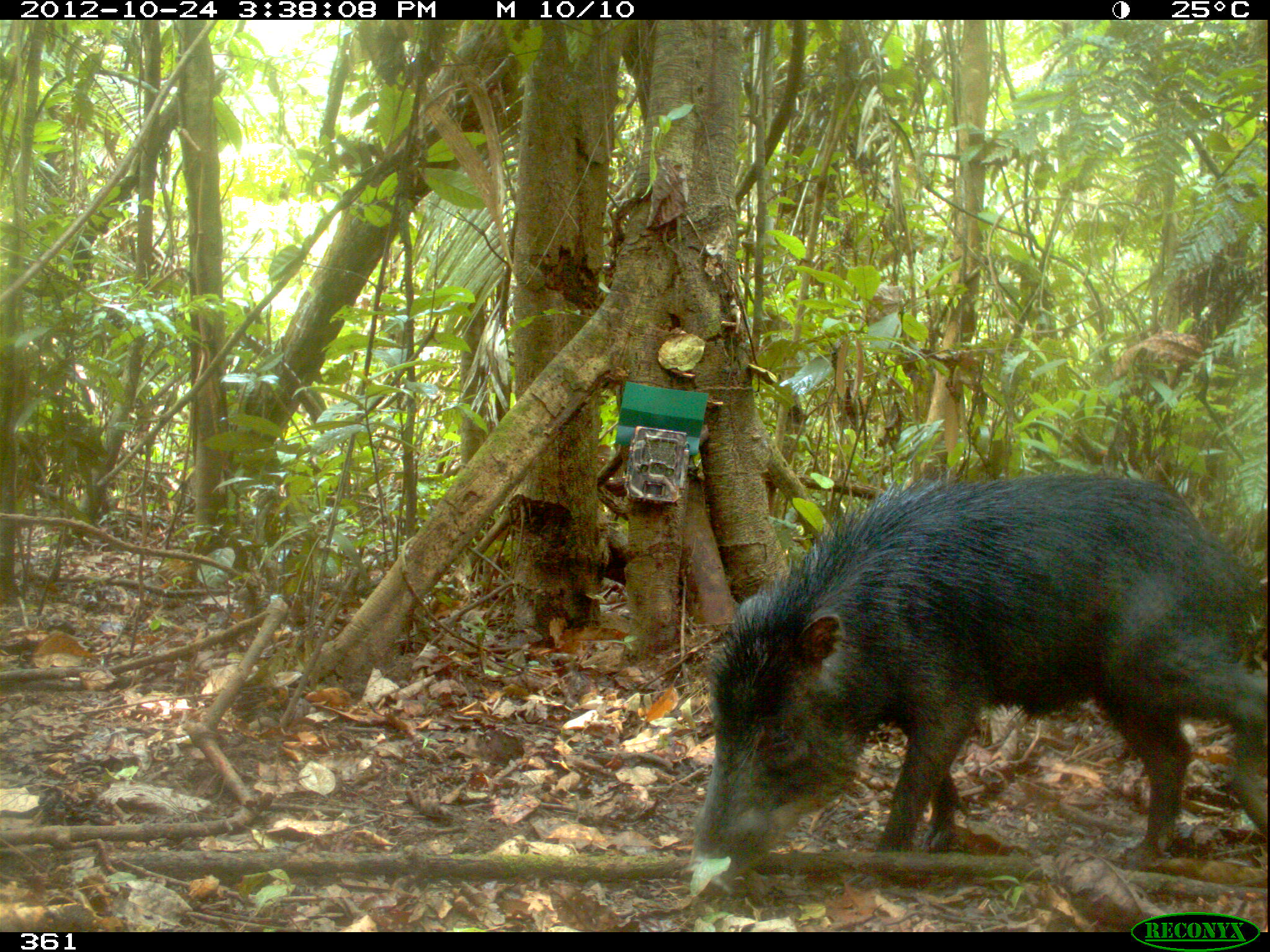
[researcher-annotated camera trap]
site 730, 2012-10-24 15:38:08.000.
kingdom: Animalia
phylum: Chordata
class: Mammalia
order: Artiodactyla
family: Tayassuidae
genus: Tayassu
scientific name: Tayassu pecari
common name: white-lipped peccary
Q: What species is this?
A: Tayassu pecari (white-lipped peccary).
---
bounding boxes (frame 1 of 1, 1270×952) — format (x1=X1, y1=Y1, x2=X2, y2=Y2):
tayassu pecari: (x1=689, y1=469, x2=1267, y2=893)